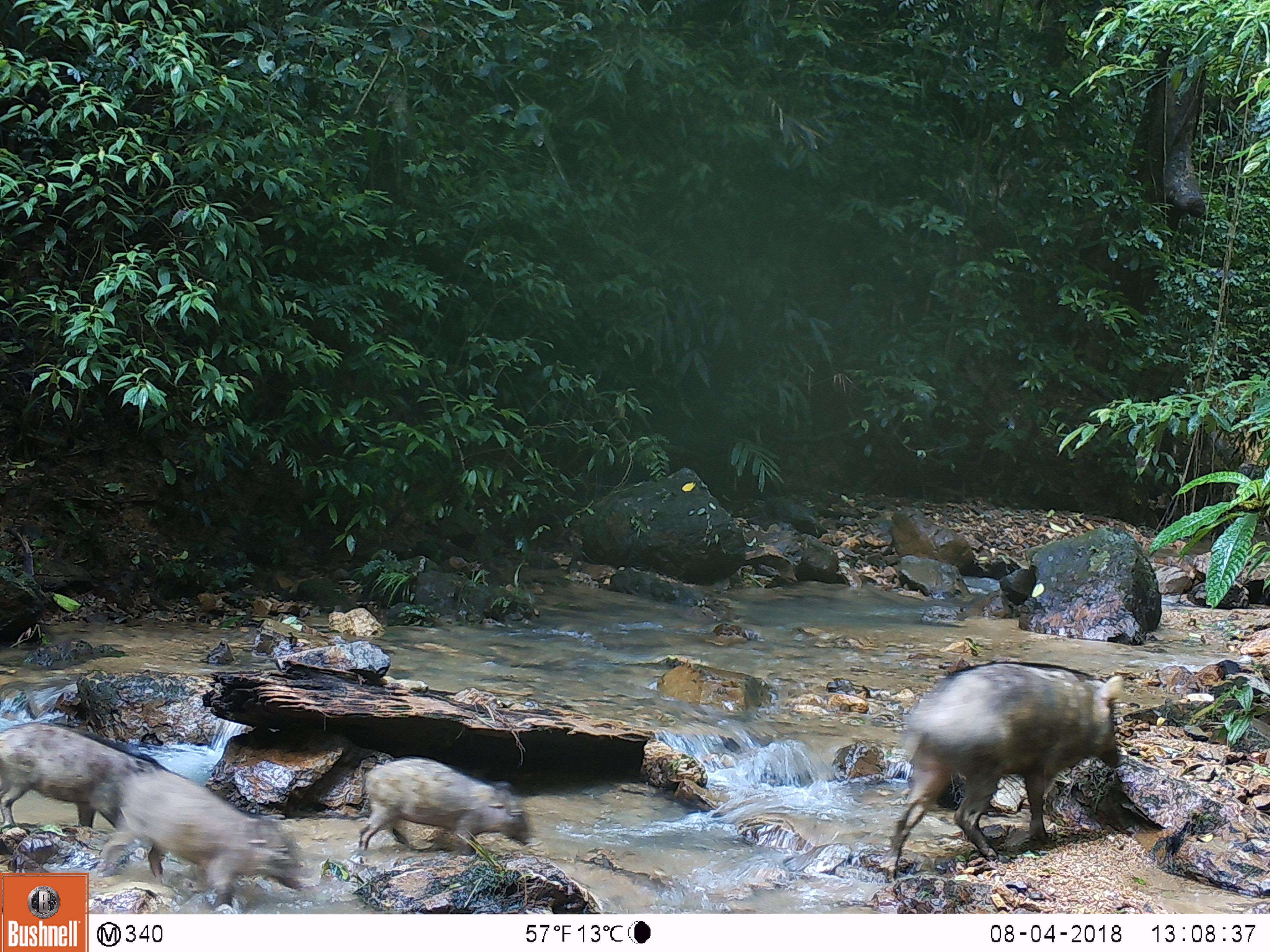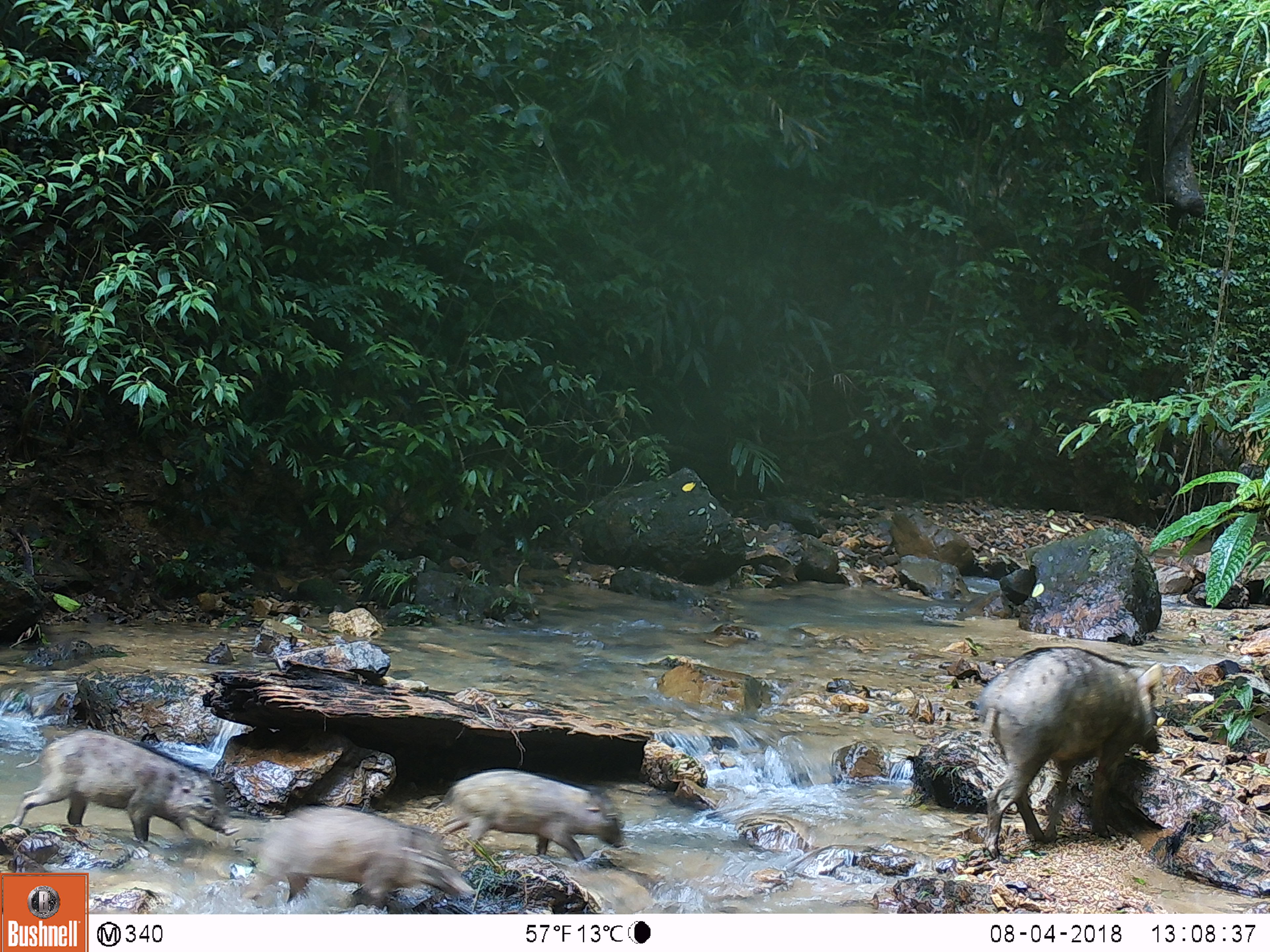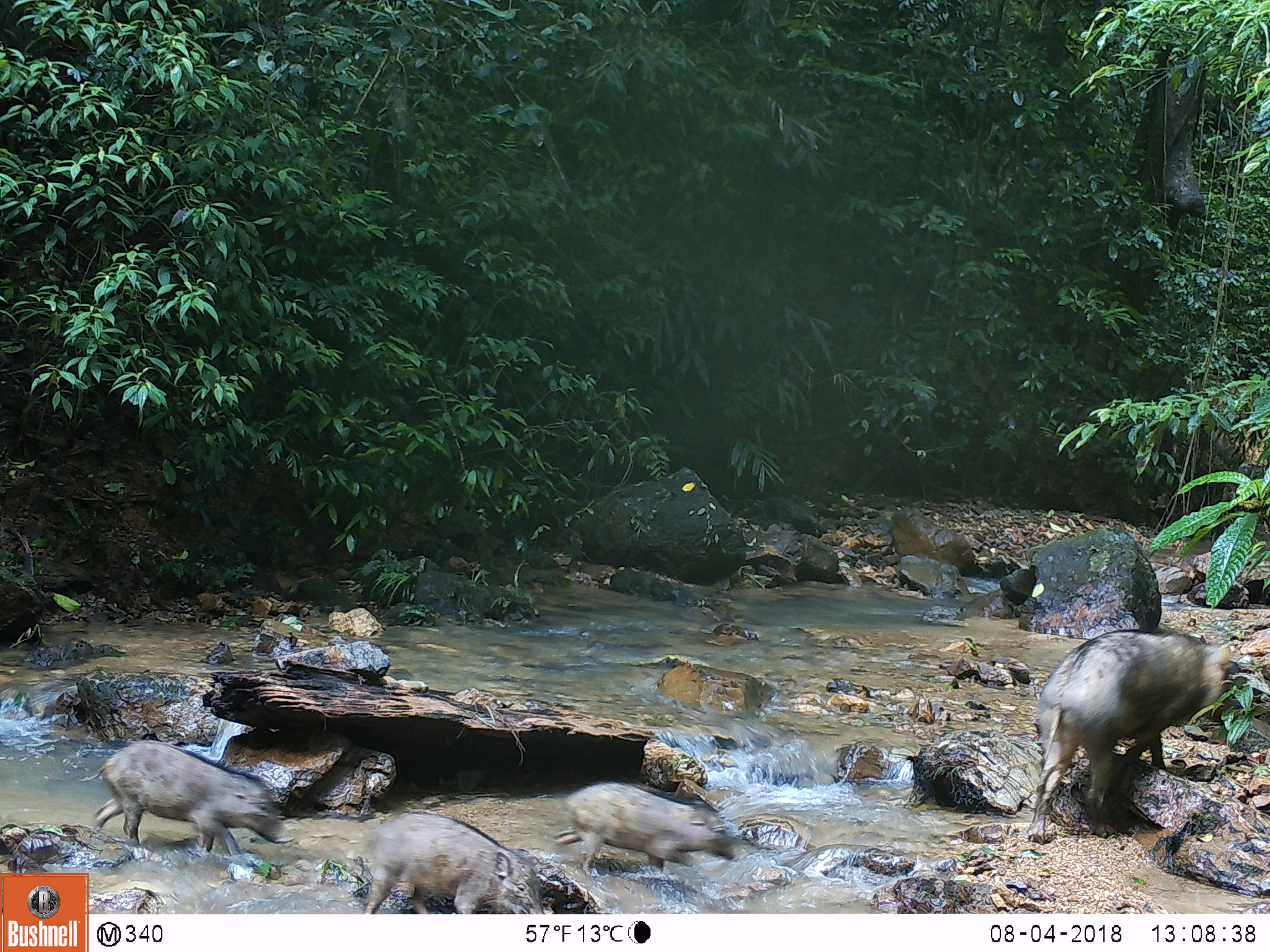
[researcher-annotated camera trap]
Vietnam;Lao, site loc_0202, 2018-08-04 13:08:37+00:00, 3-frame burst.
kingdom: Animalia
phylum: Chordata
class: Mammalia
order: Artiodactyla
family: Suidae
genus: Sus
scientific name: Sus scrofa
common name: eurasian wild pig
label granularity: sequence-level